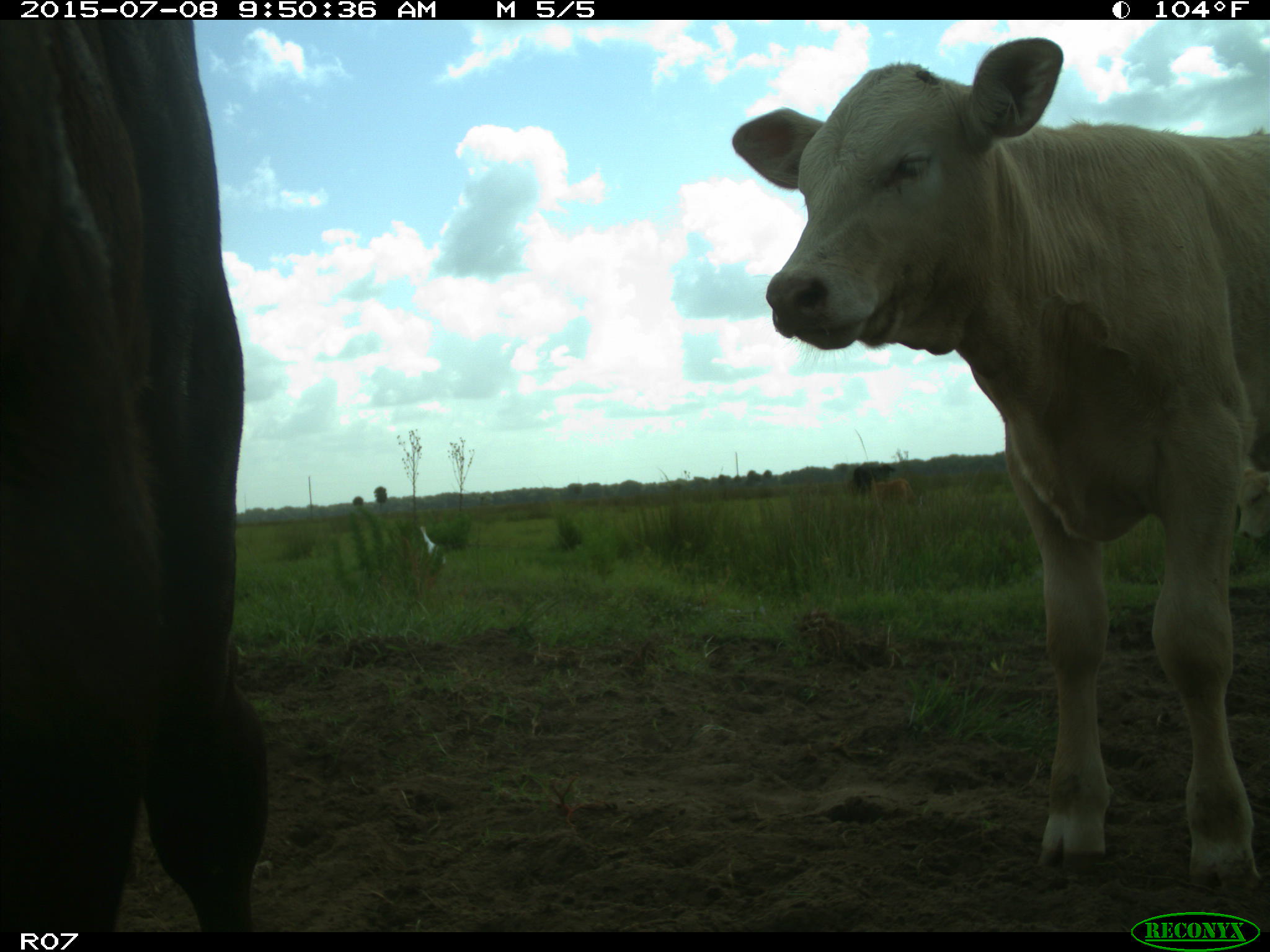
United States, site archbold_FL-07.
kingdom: Animalia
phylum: Chordata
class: Mammalia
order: Artiodactyla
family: Bovidae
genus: Bos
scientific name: Bos taurus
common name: domestic cow